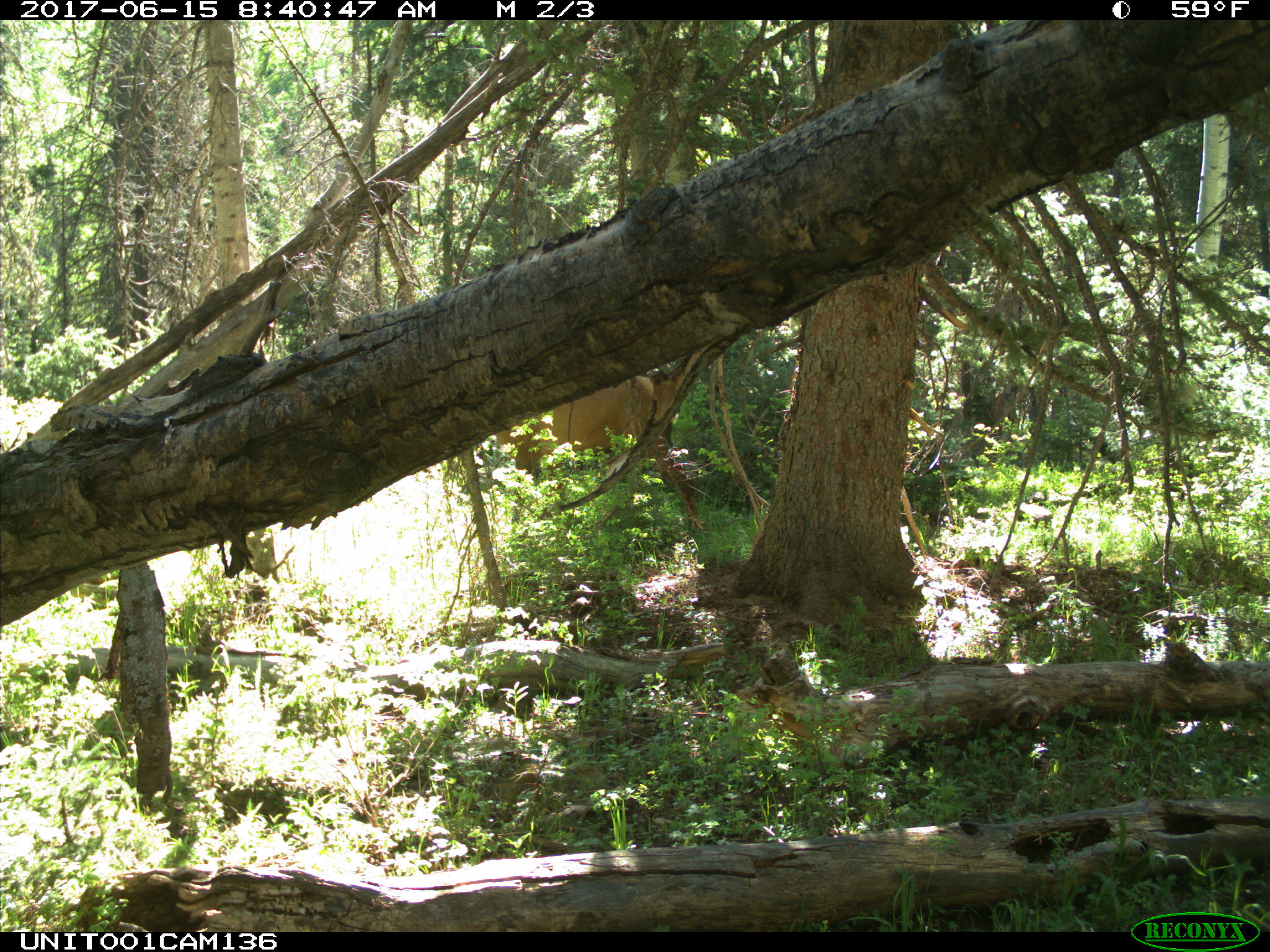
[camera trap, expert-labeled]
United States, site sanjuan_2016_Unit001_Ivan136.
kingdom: Animalia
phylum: Chordata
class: Mammalia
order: Artiodactyla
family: Cervidae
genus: Cervus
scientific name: Cervus elaphus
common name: red deer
Cervus elaphus (red deer).